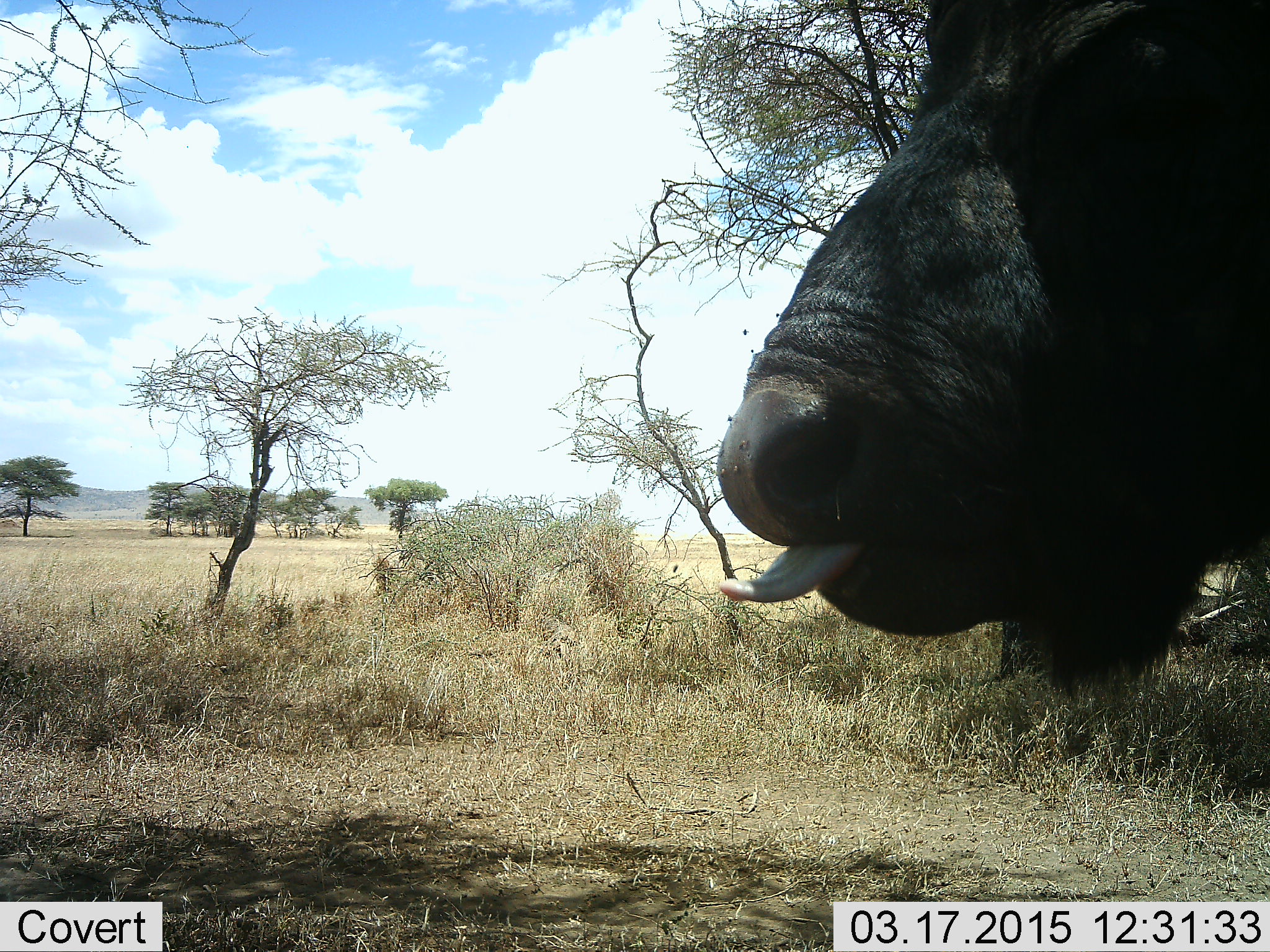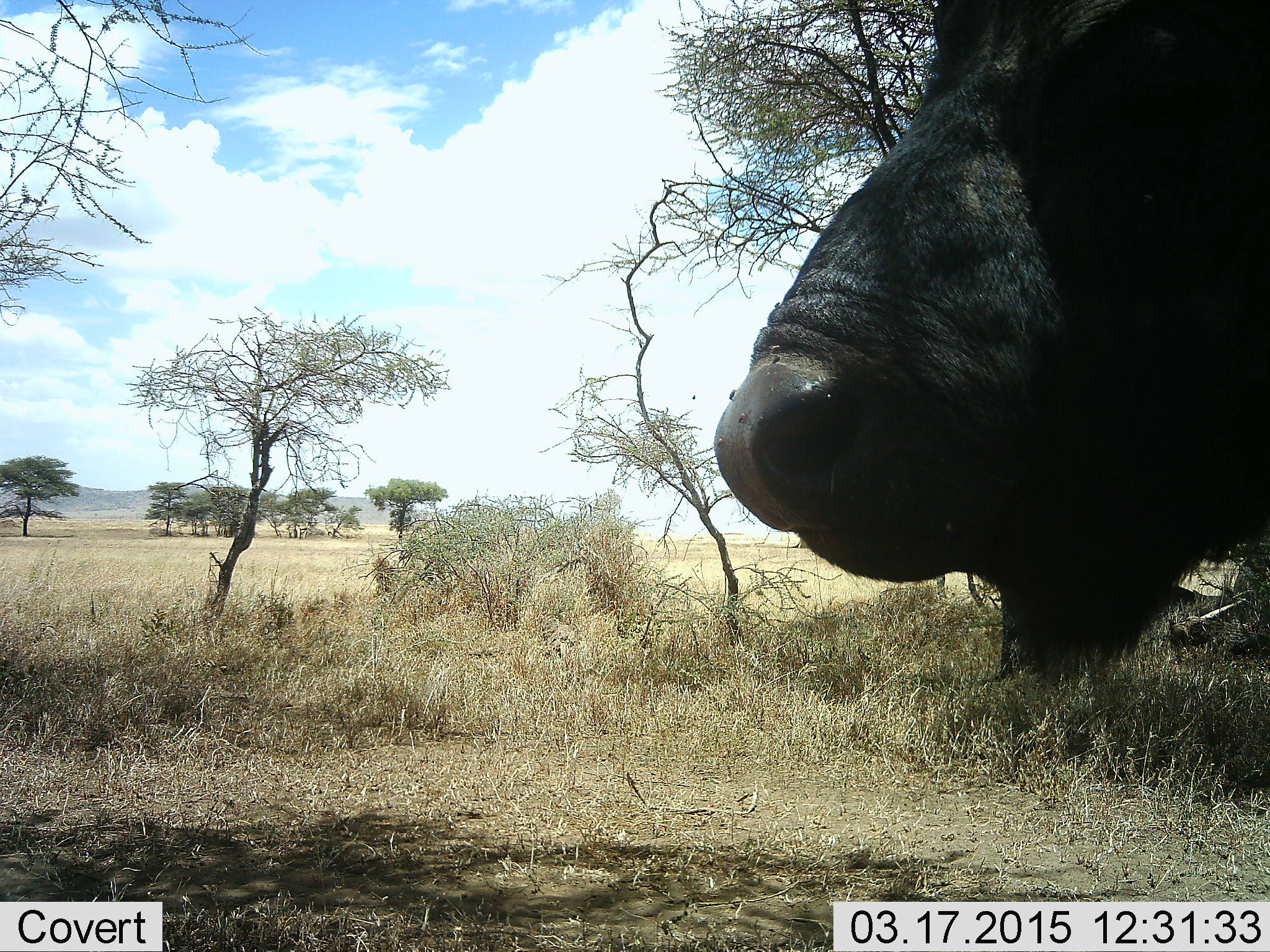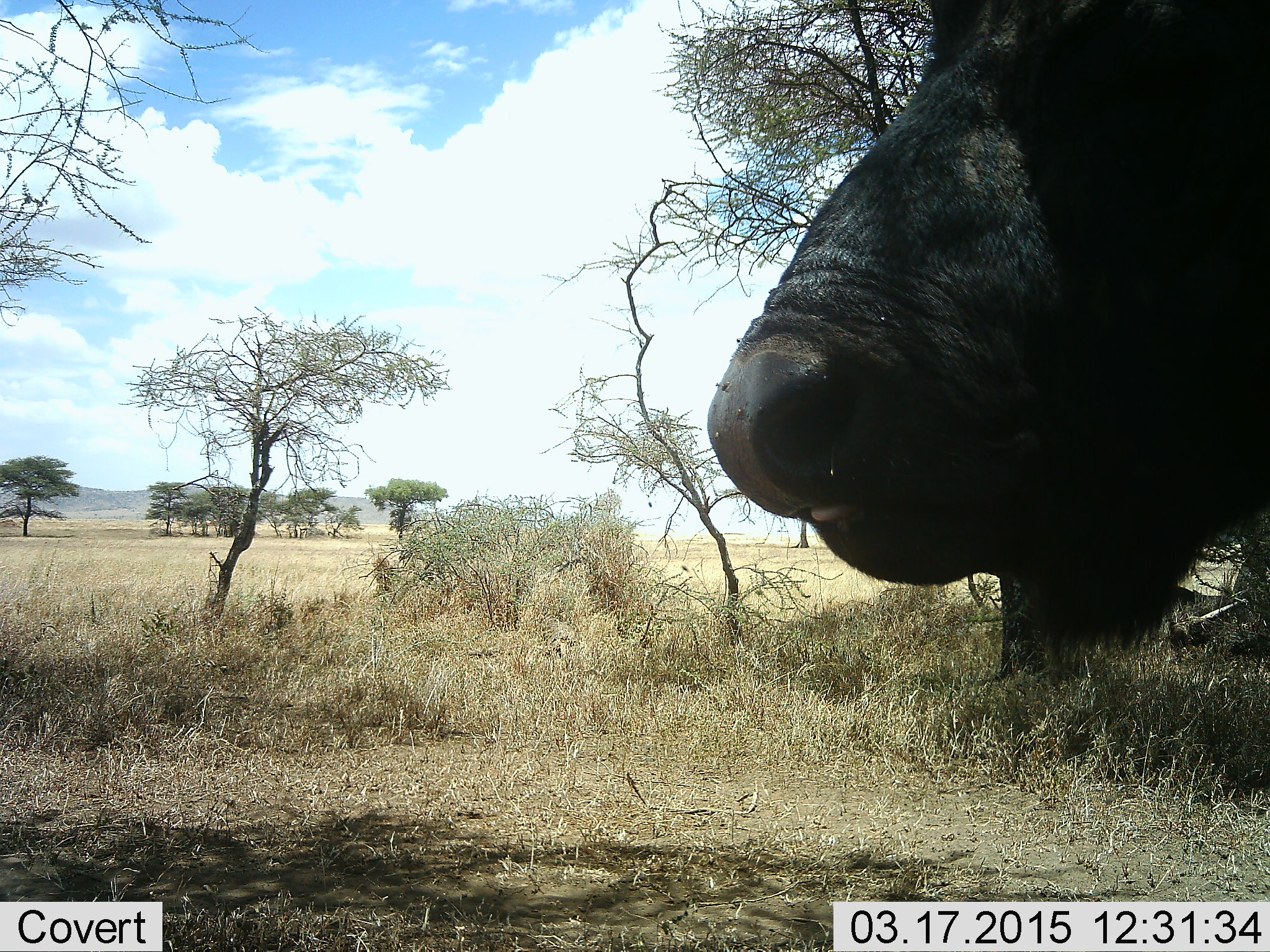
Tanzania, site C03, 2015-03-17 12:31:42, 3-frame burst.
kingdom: Animalia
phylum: Chordata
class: Mammalia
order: Artiodactyla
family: Bovidae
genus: Syncerus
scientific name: Syncerus caffer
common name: cape buffalo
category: buffalo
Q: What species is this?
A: Buffalo (cape buffalo) (Syncerus caffer).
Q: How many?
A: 1.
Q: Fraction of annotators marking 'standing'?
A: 90%.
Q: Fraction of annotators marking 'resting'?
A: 0%.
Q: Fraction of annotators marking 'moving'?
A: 0%.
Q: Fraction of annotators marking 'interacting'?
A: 10%.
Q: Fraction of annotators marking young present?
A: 0%.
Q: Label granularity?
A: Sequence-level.